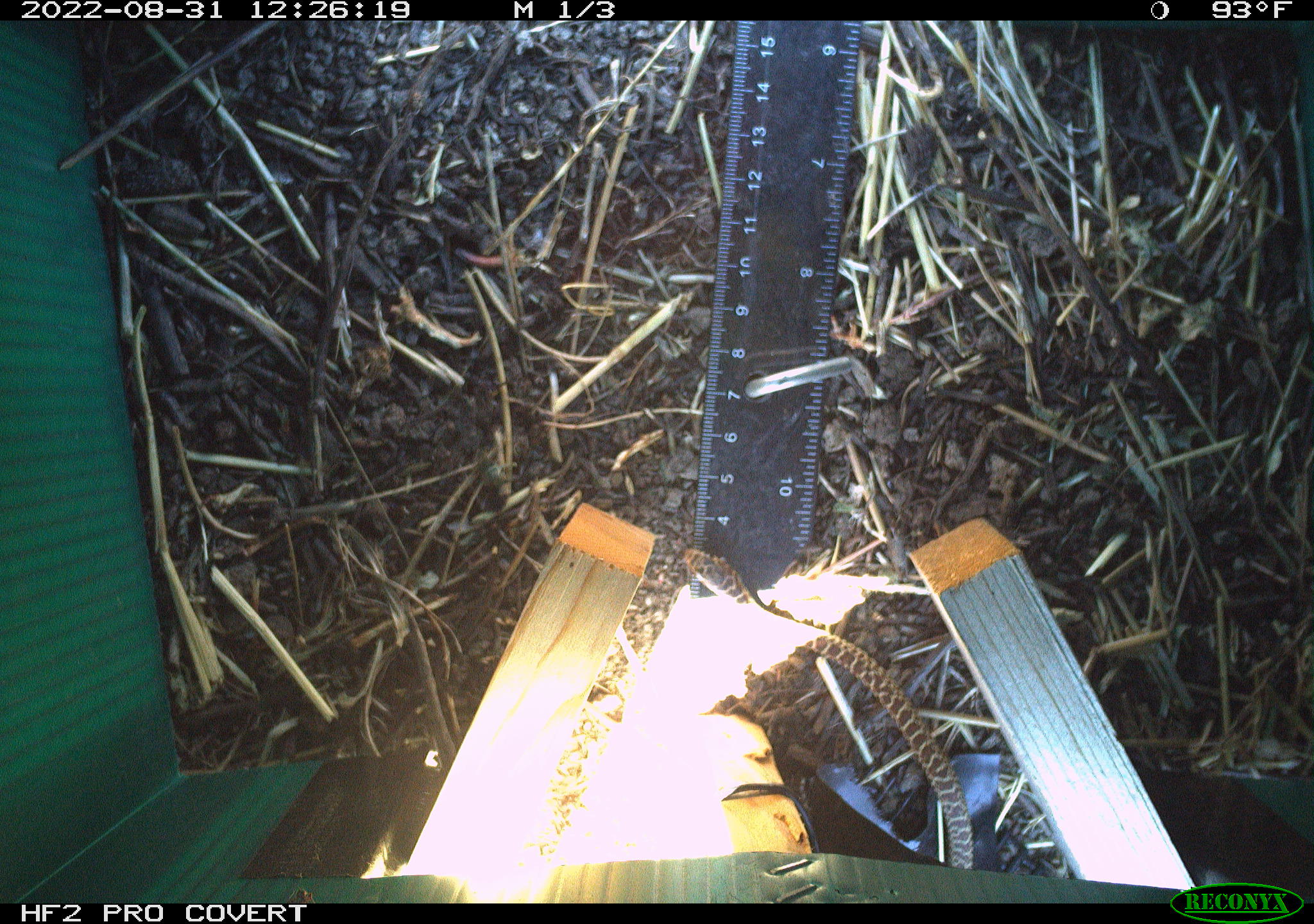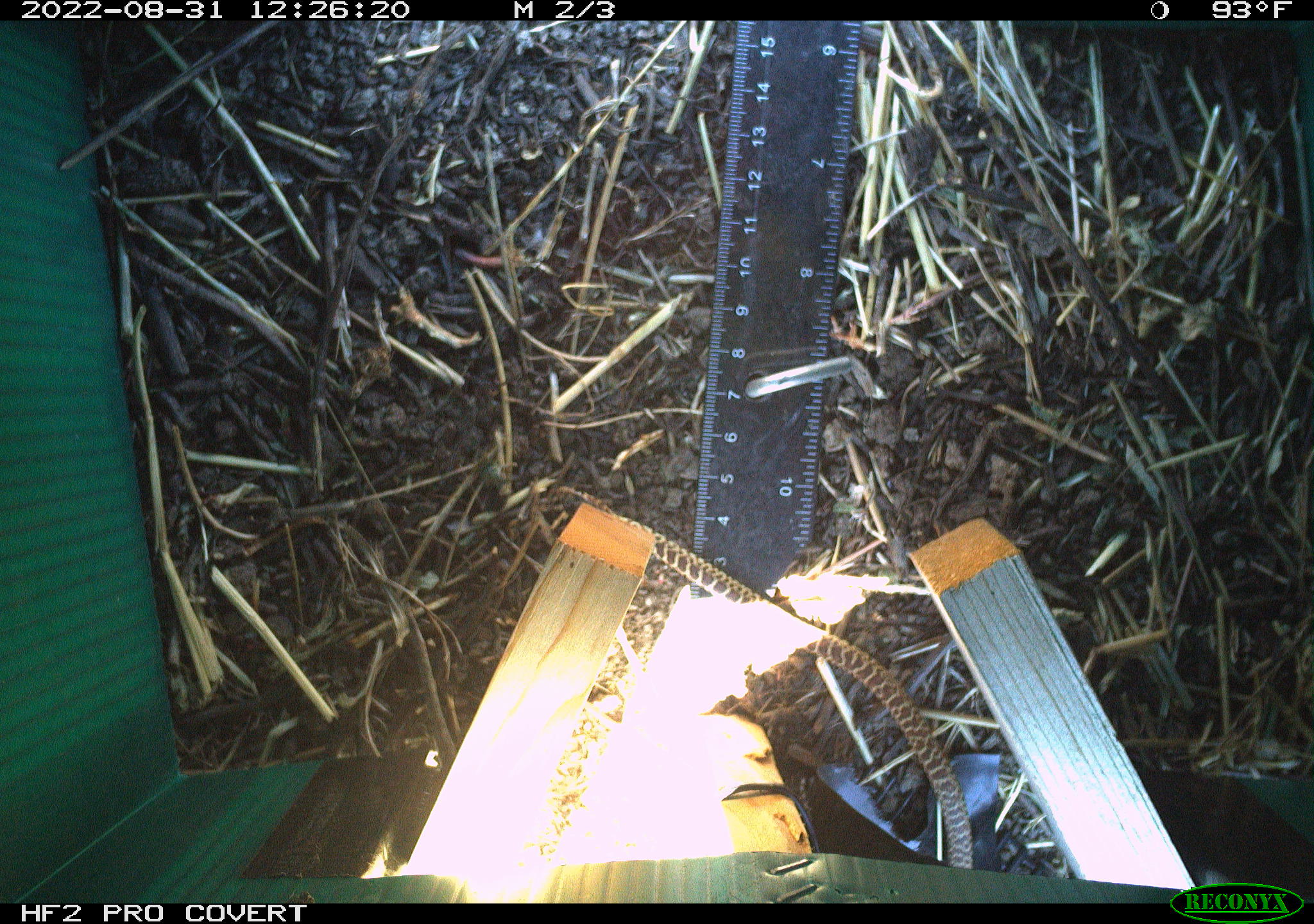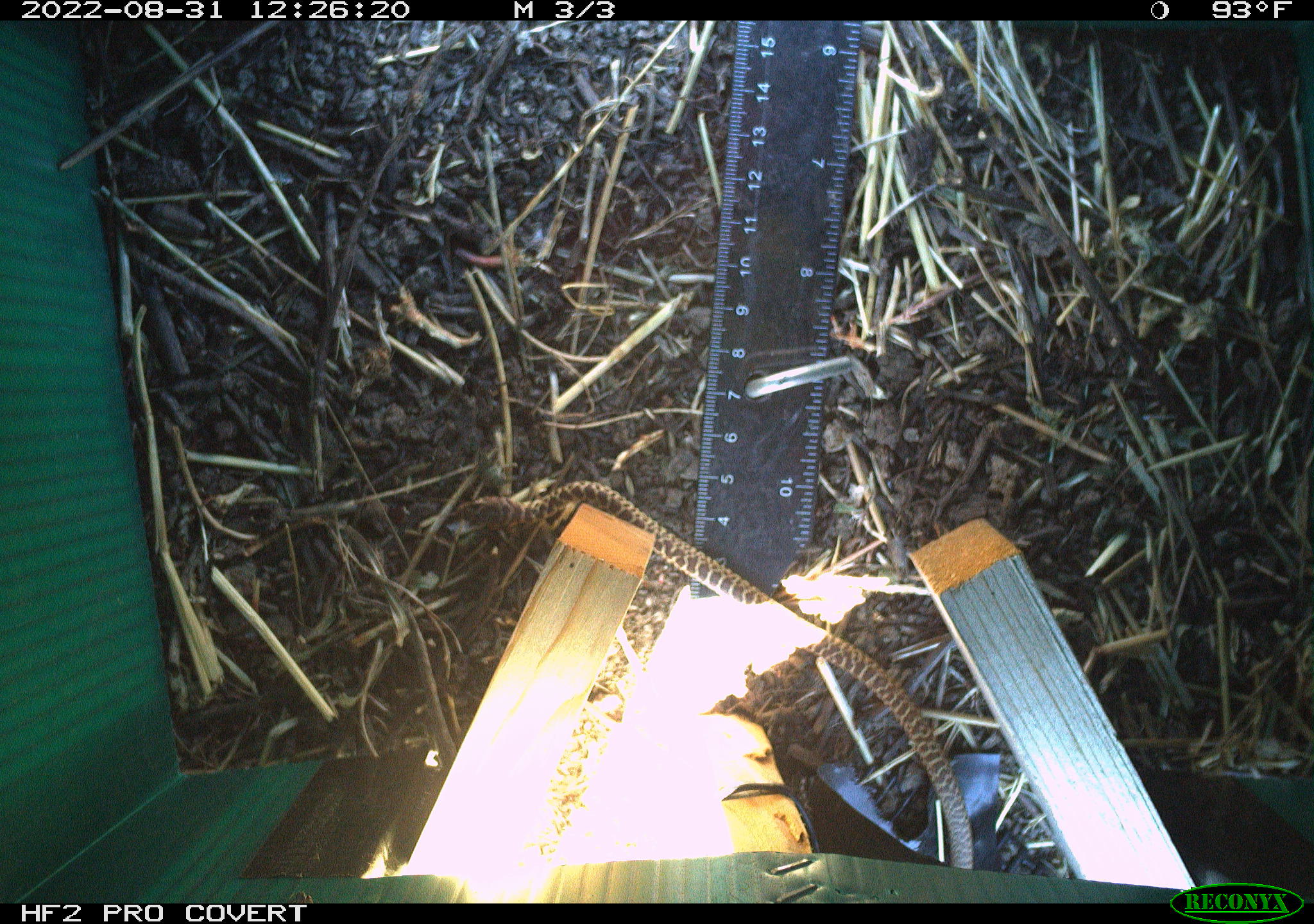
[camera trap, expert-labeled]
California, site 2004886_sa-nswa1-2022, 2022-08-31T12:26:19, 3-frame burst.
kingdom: Animalia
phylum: Chordata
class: Reptilia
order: Squamata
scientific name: Squamata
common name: lizards and snakes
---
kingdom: Animalia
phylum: Chordata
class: Reptilia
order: Squamata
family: Colubridae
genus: Coluber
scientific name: Coluber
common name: north american racers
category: coluber species